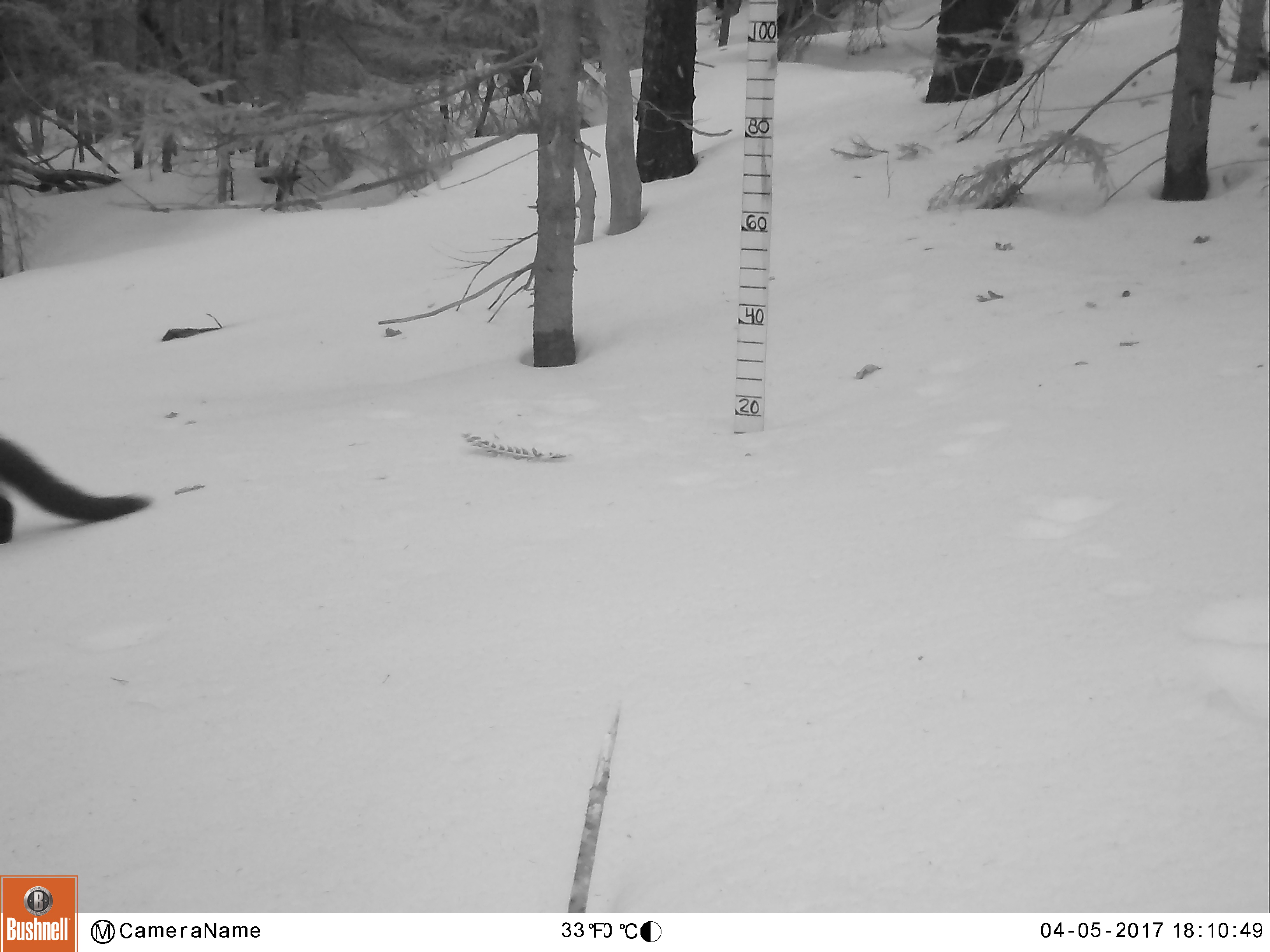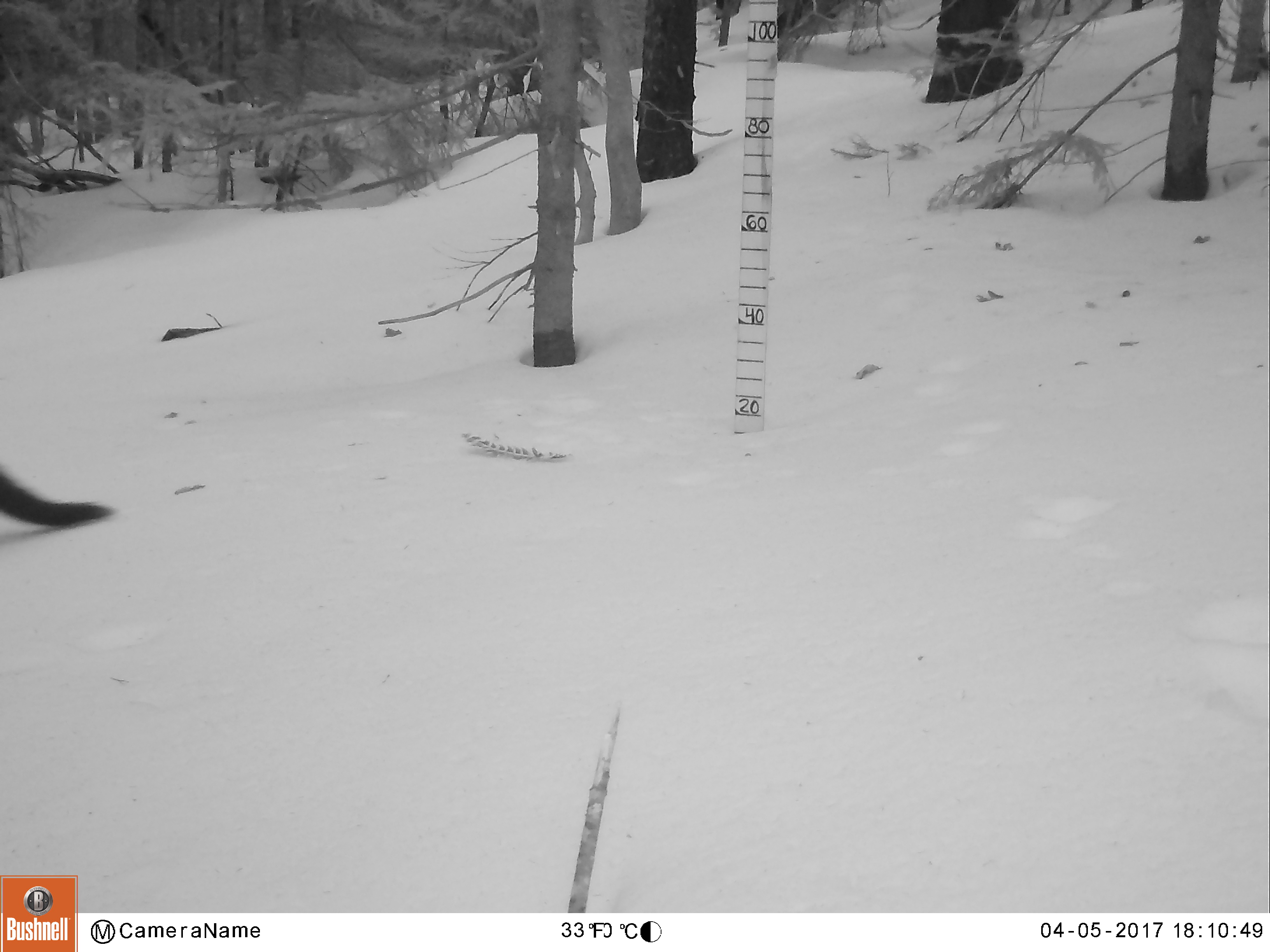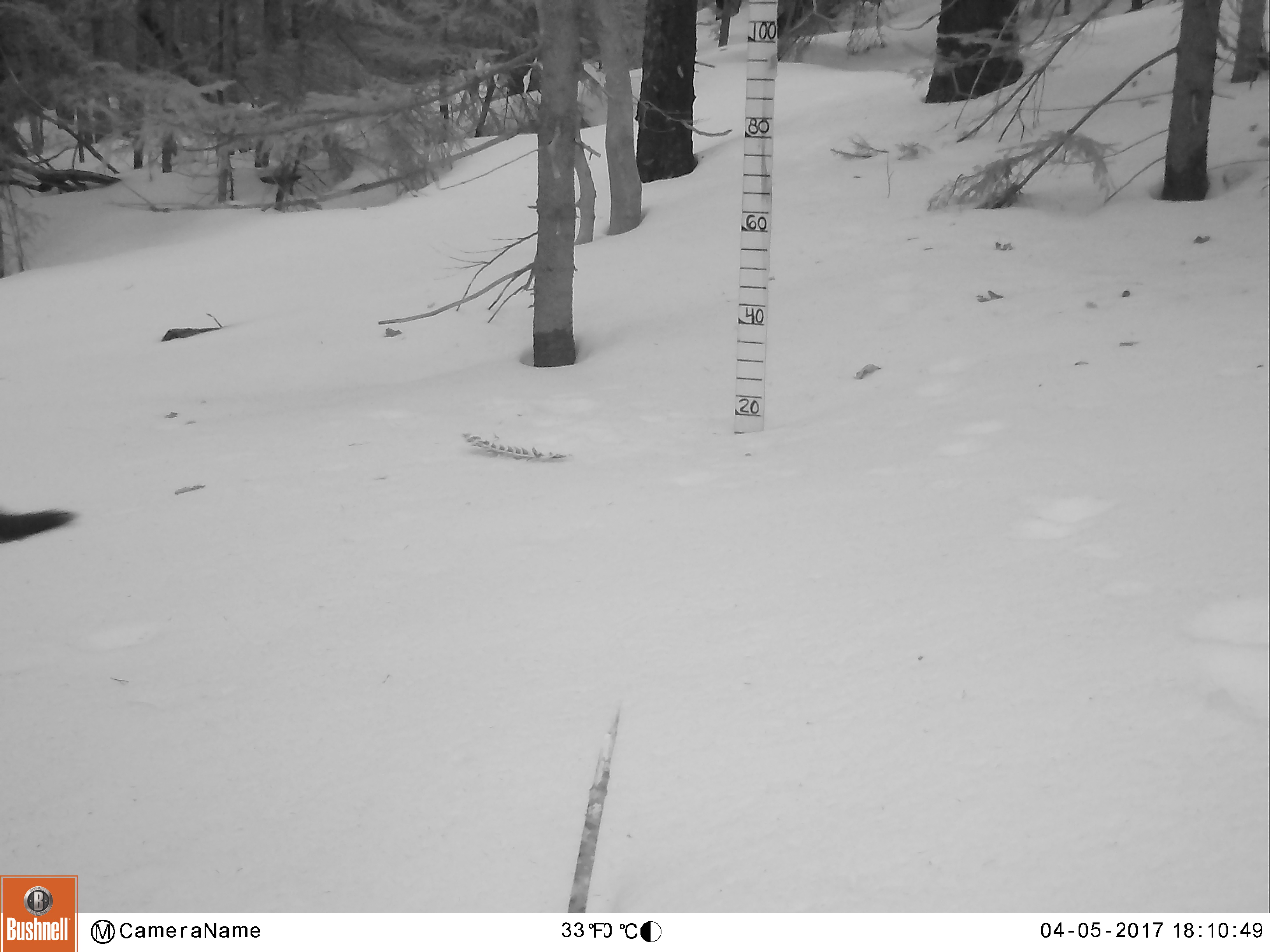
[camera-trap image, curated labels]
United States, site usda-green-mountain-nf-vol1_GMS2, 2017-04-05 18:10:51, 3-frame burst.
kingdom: Animalia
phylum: Chordata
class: Mammalia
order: Carnivora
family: Mustelidae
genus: Pekania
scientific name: Pekania pennanti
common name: fisher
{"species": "fisher (Pekania pennanti)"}